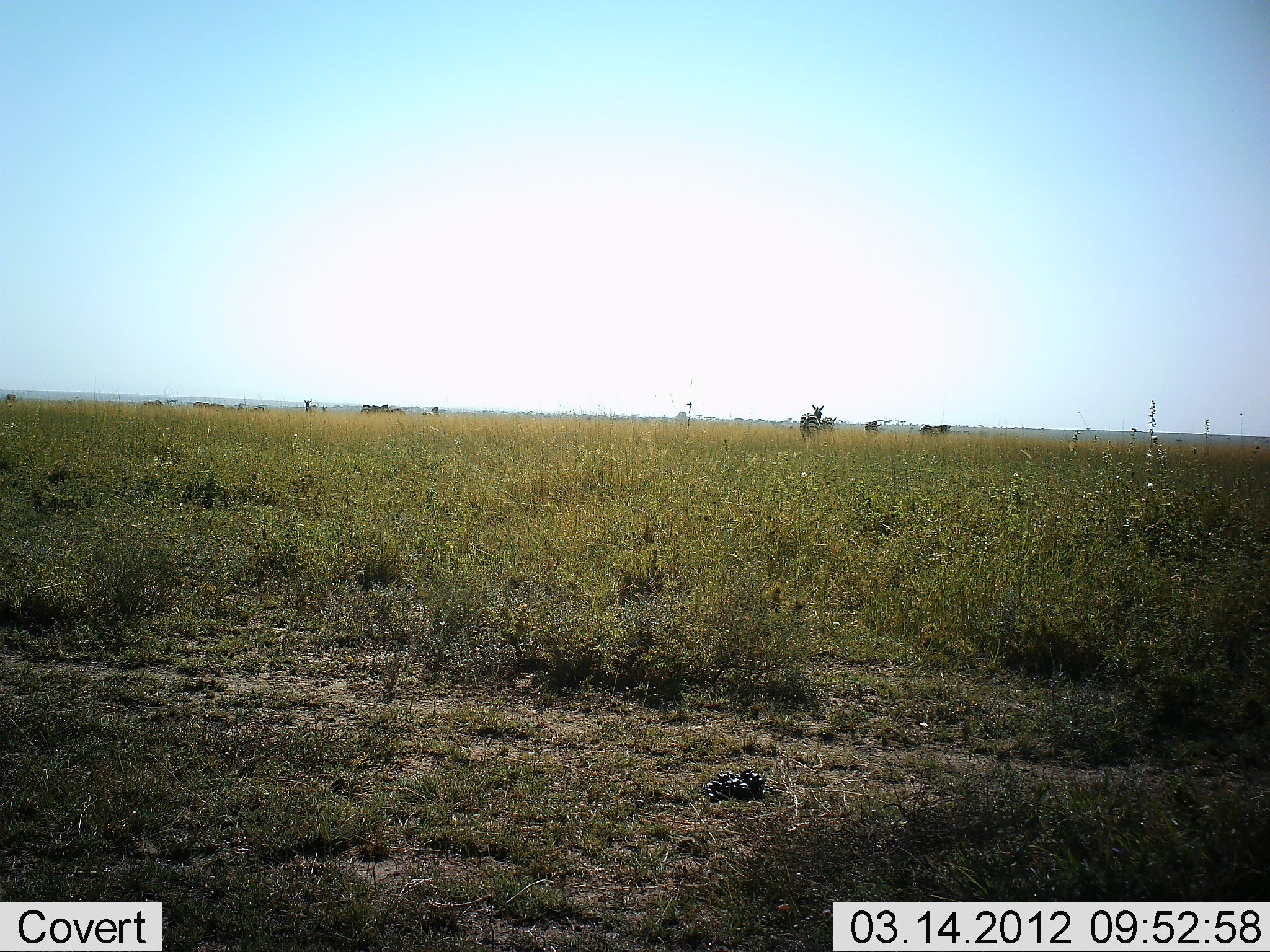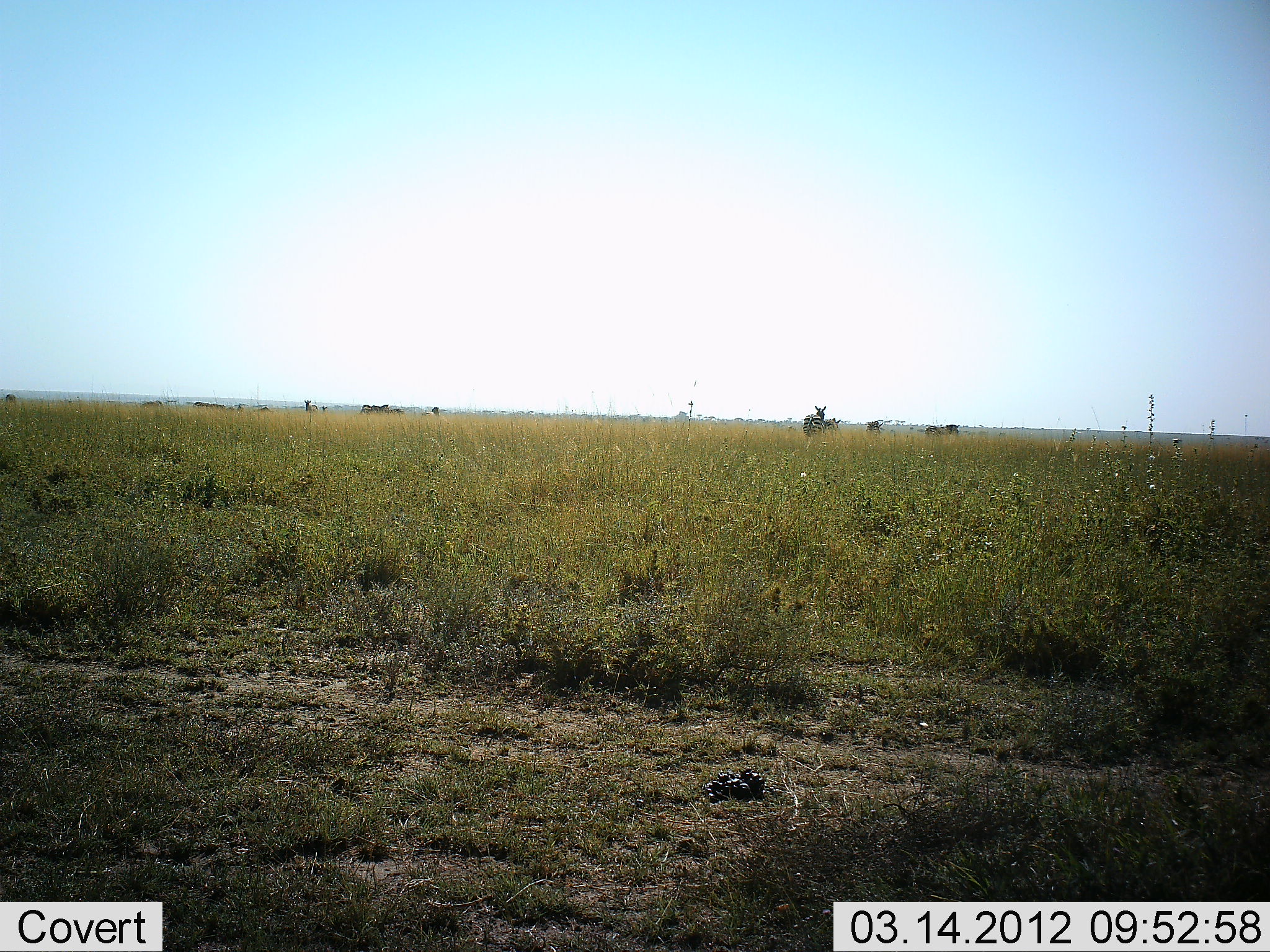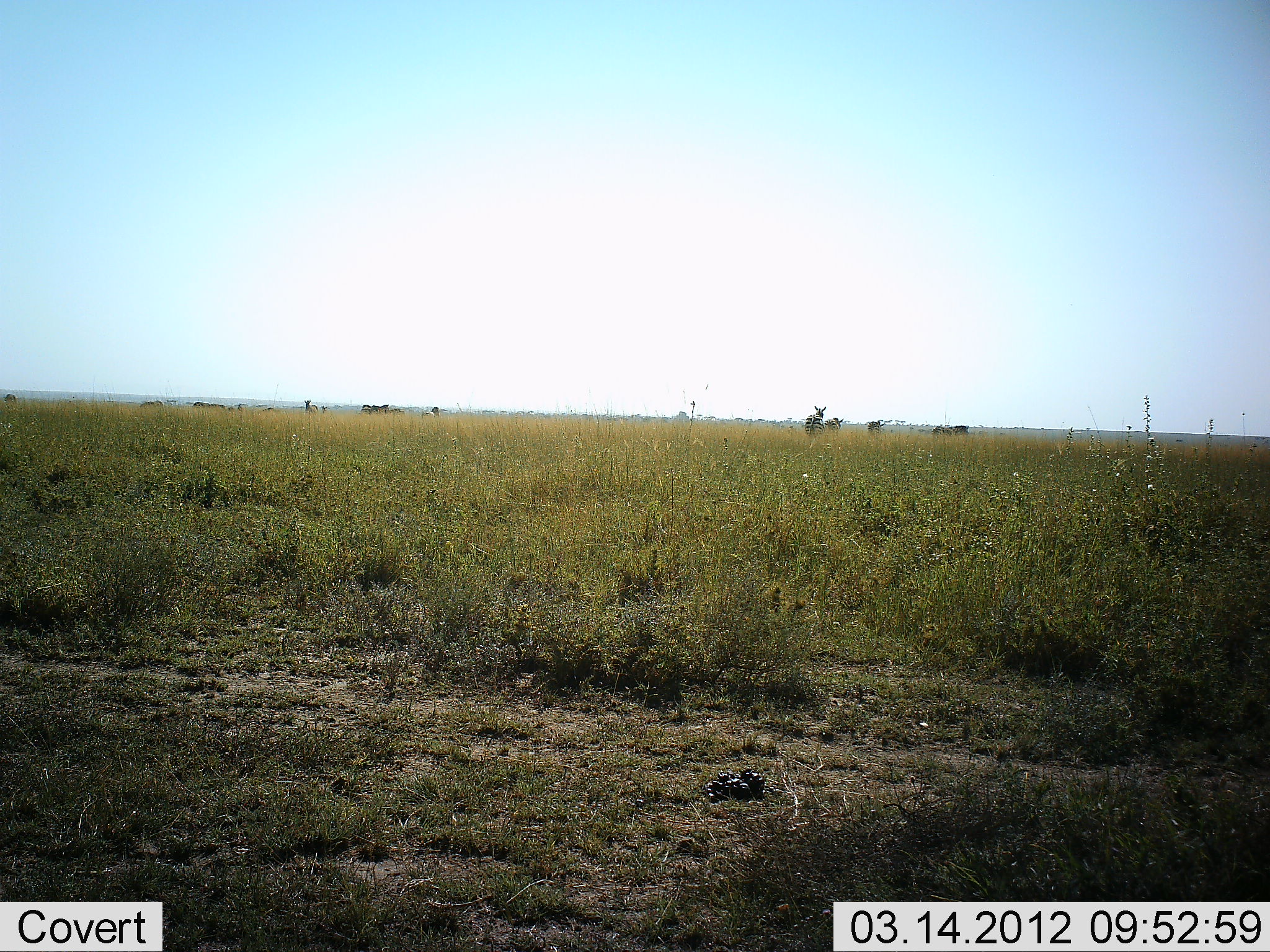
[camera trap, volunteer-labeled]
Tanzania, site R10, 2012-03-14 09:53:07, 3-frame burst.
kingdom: Animalia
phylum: Chordata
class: Mammalia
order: Perissodactyla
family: Equidae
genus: Equus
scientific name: Equus quagga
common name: plains zebra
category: zebra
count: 5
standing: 62%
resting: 6%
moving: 75%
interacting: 6%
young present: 6%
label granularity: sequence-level